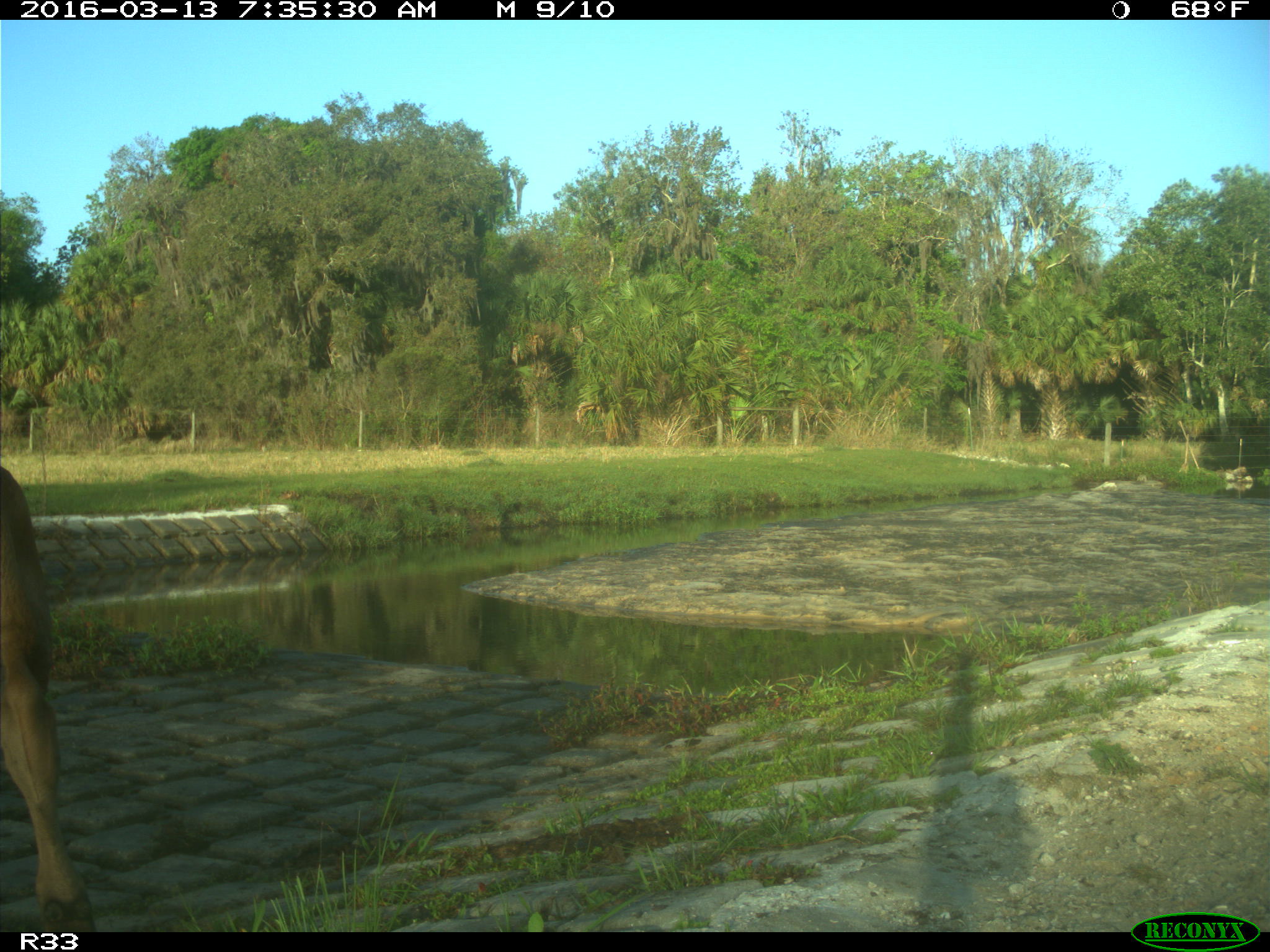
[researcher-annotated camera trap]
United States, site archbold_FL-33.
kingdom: Animalia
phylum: Chordata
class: Mammalia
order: Artiodactyla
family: Bovidae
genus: Bos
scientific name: Bos taurus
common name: domestic cow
Bos taurus (domestic cow).